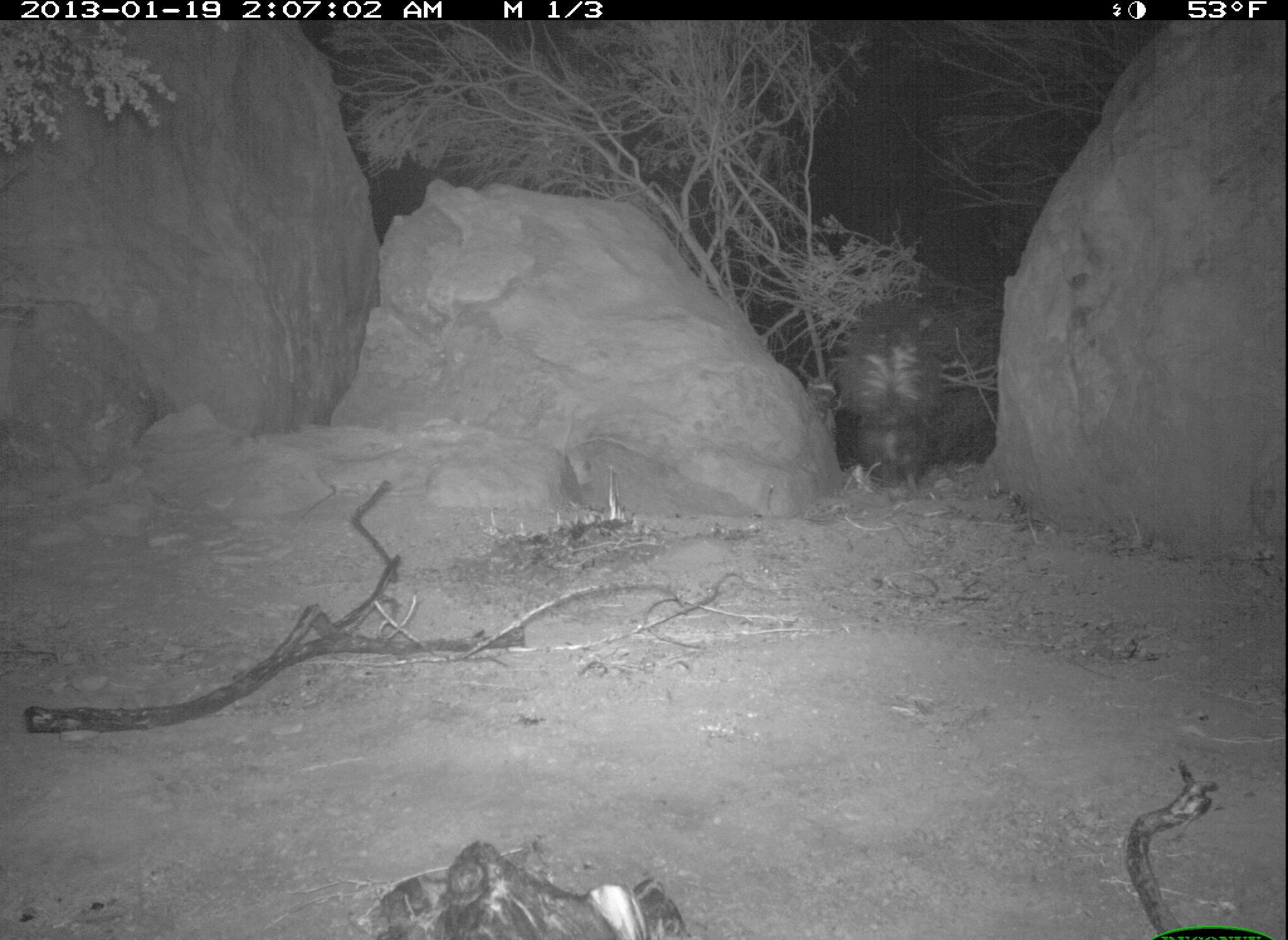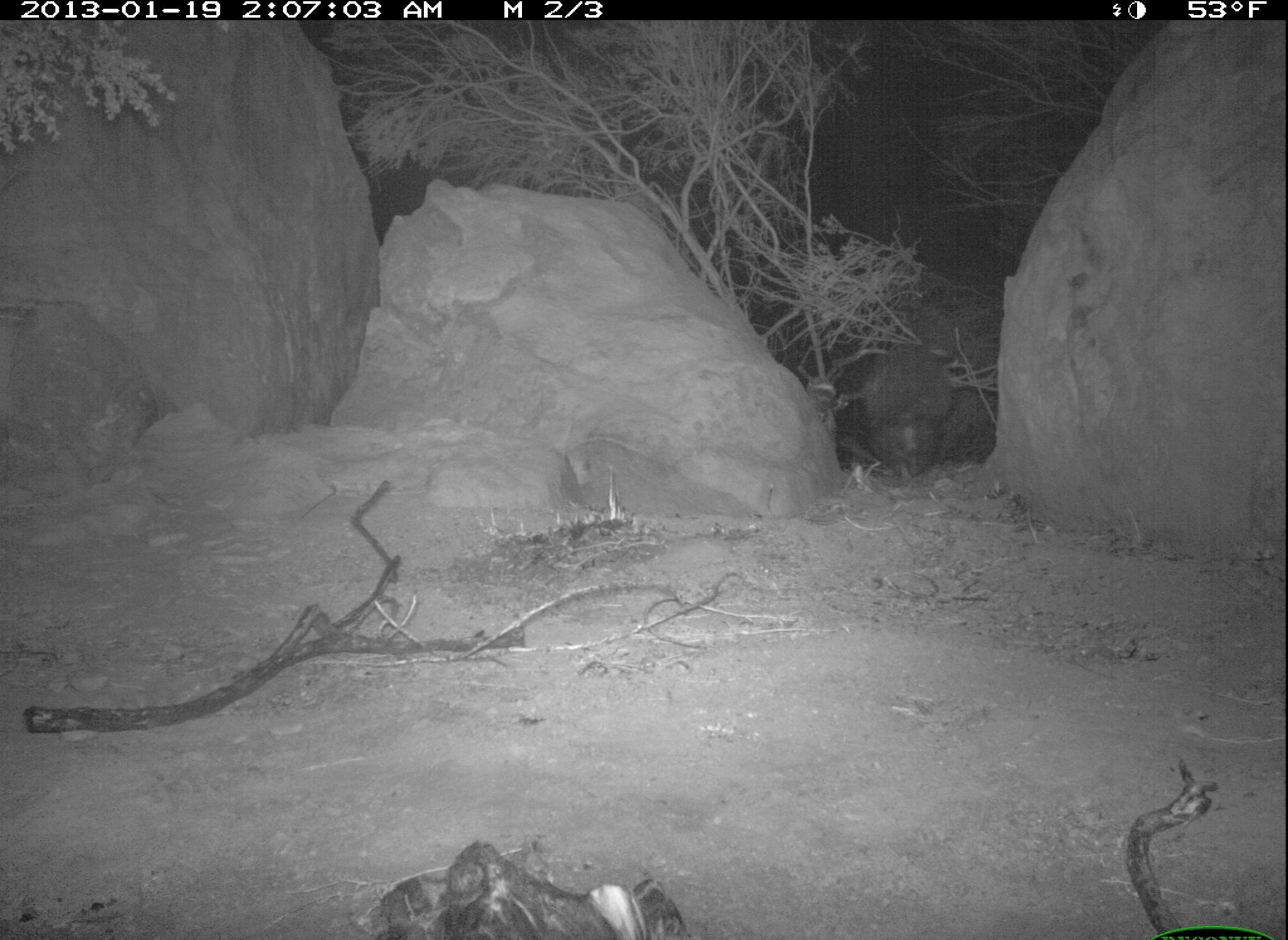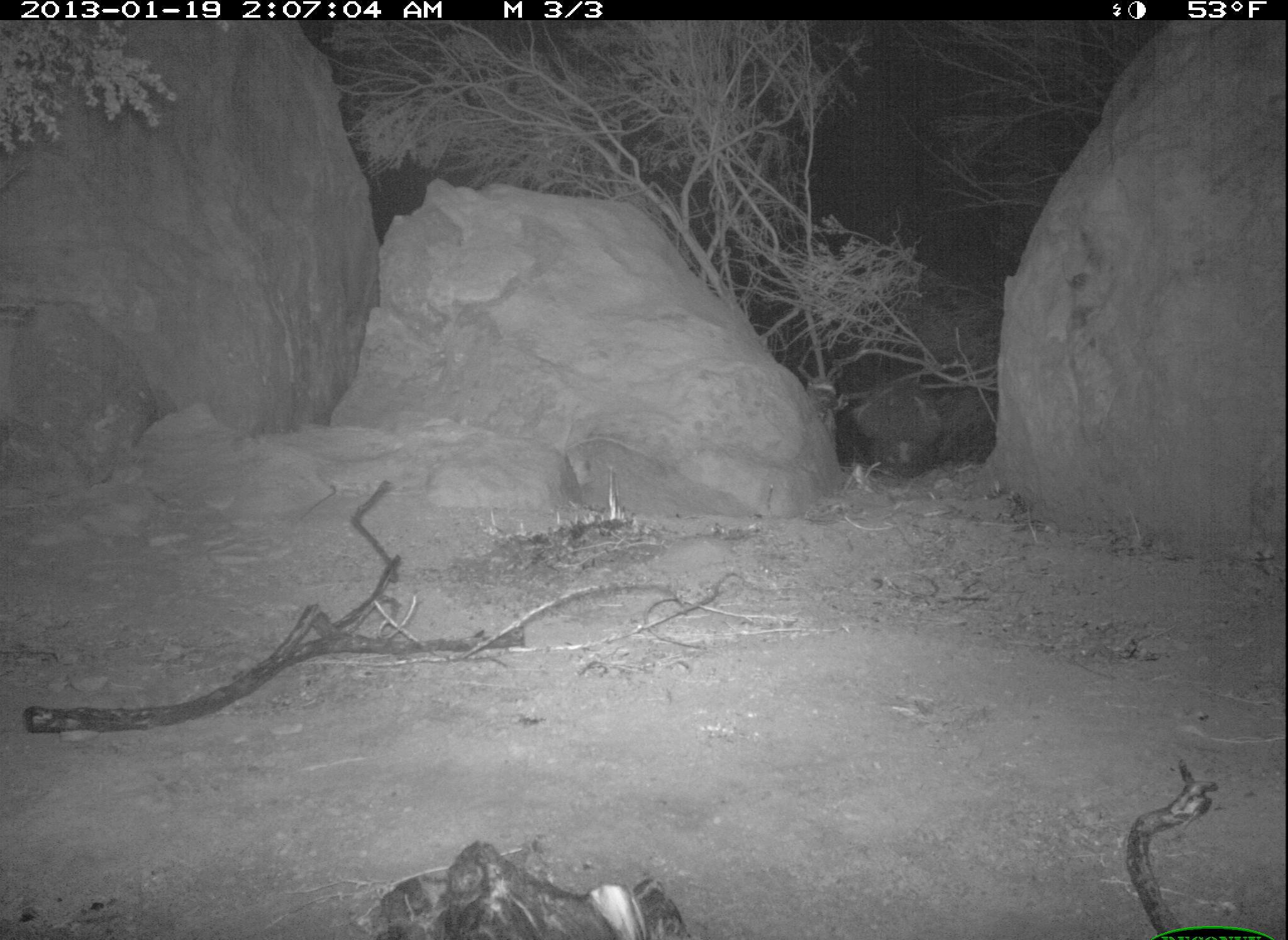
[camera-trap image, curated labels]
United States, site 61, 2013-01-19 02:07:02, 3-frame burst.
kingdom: Animalia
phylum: Chordata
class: Mammalia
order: Carnivora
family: Mephitidae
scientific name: Mephitidae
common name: skunk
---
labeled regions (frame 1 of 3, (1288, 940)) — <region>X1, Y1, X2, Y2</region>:
skunk: <region>826, 295, 937, 504</region>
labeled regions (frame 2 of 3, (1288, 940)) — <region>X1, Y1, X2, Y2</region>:
skunk: <region>850, 337, 971, 493</region>